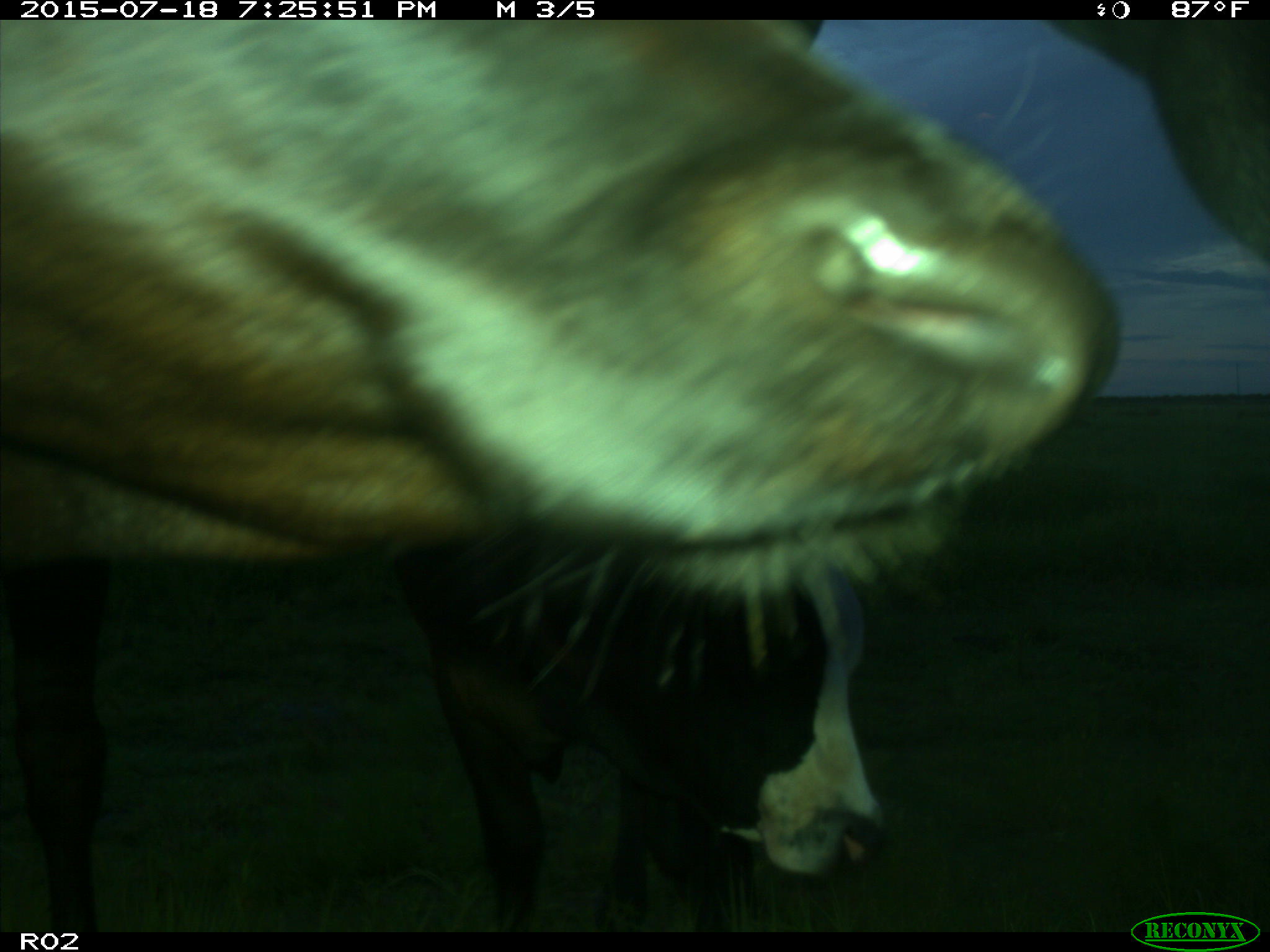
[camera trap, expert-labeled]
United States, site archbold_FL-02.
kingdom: Animalia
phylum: Chordata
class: Mammalia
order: Artiodactyla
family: Bovidae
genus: Bos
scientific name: Bos taurus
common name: domestic cow